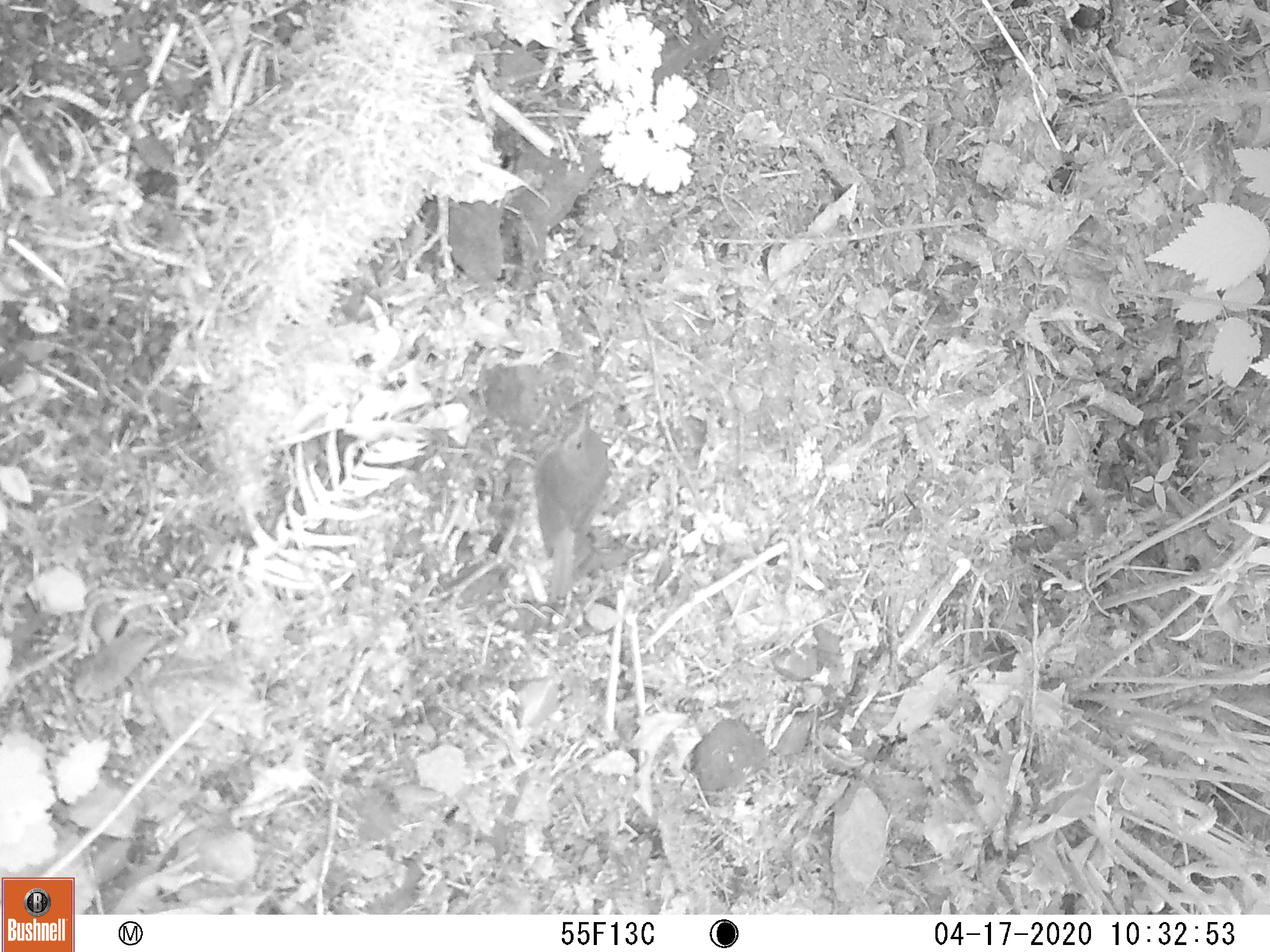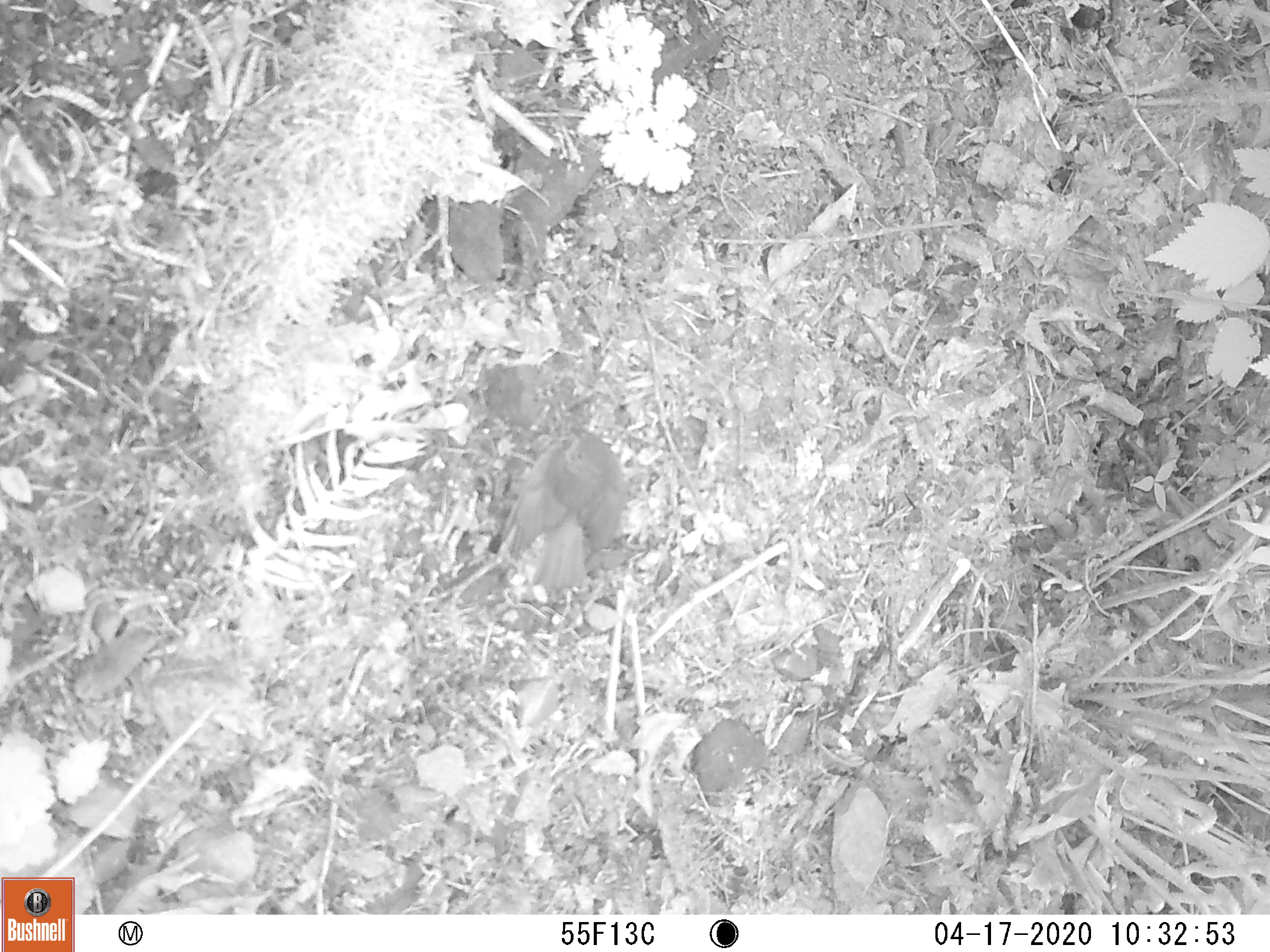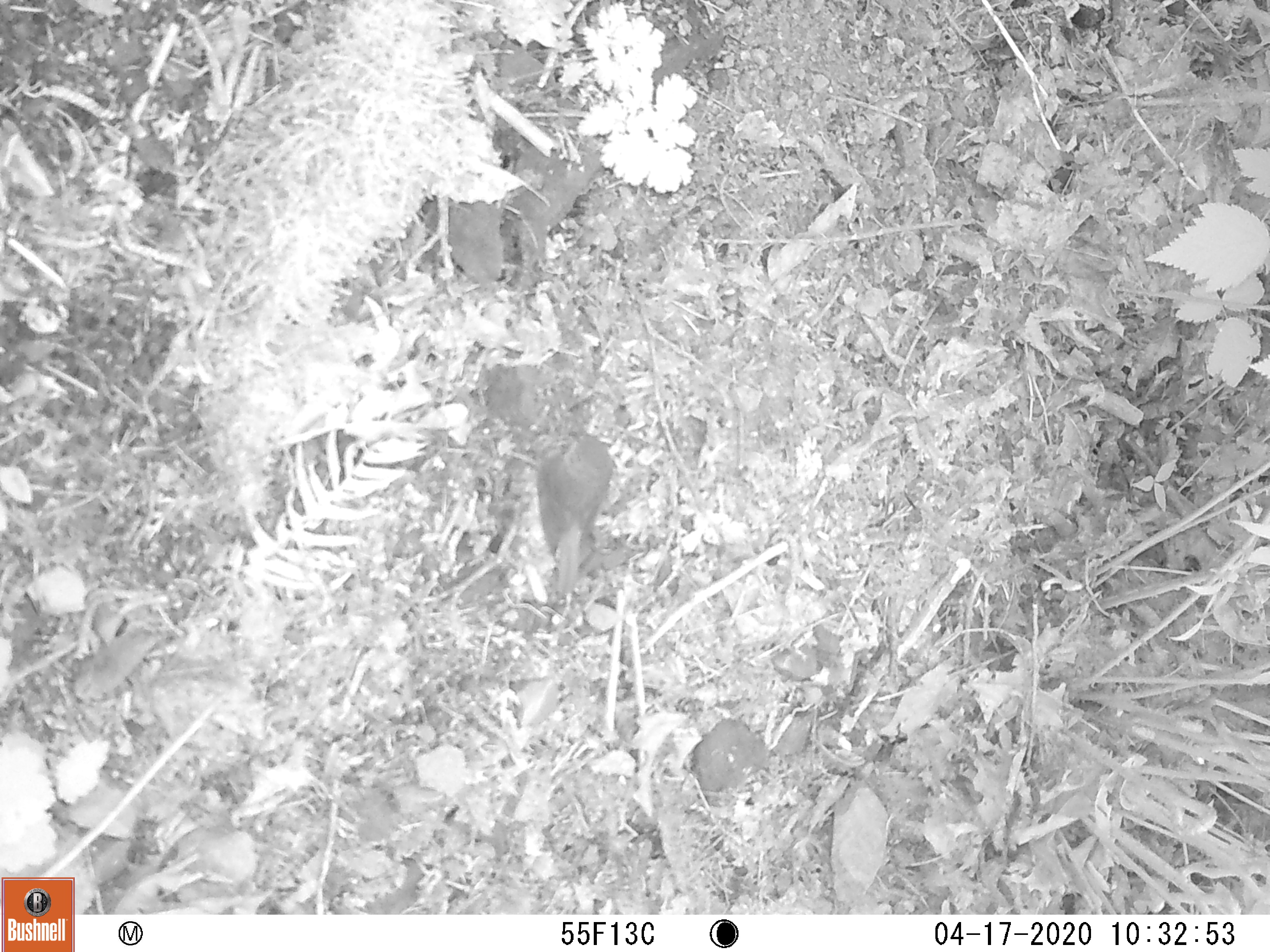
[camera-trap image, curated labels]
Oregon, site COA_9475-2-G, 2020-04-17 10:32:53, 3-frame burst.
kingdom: Animalia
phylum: Chordata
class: Aves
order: Passeriformes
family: Turdidae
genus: Catharus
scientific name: Catharus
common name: brown thrushes and nightingale-thrushes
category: catharus species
Catharus species (brown thrushes and nightingale-thrushes) (Catharus).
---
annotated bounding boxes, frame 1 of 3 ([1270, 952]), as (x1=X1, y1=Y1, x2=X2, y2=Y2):
catharus species: (x1=526, y1=404, x2=616, y2=605)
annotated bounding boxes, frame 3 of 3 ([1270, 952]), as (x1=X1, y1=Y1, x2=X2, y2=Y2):
catharus species: (x1=530, y1=419, x2=614, y2=605); (x1=530, y1=605, x2=546, y2=610)